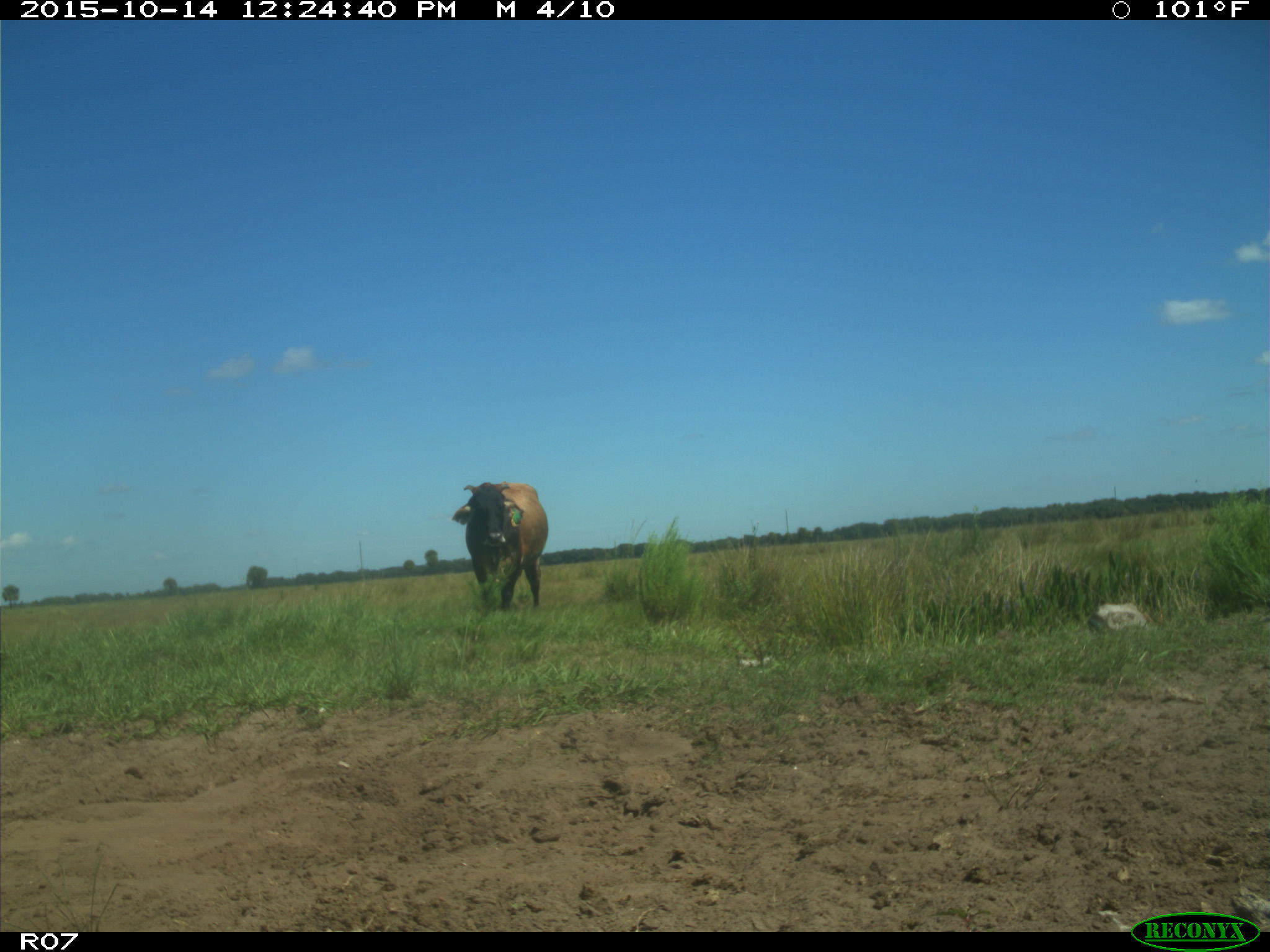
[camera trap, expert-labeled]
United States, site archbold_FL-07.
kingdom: Animalia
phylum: Chordata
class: Mammalia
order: Artiodactyla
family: Bovidae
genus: Bos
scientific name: Bos taurus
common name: domestic cow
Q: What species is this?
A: Bos taurus (domestic cow).